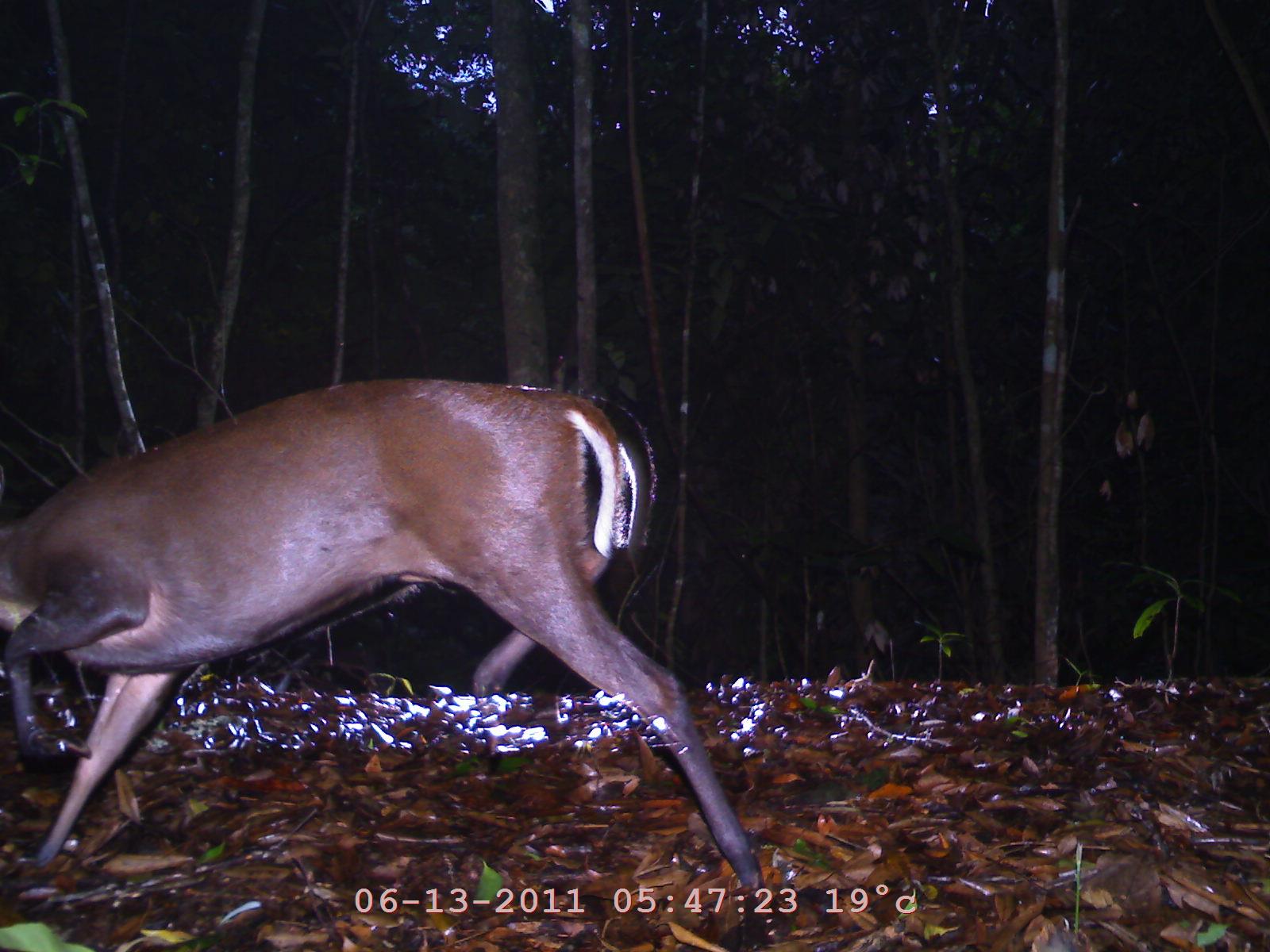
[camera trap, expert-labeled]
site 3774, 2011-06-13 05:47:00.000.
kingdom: Animalia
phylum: Chordata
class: Mammalia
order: Artiodactyla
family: Cervidae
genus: Muntiacus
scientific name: Muntiacus muntjak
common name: southern red muntjac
Muntiacus muntjak (southern red muntjac), count 1.